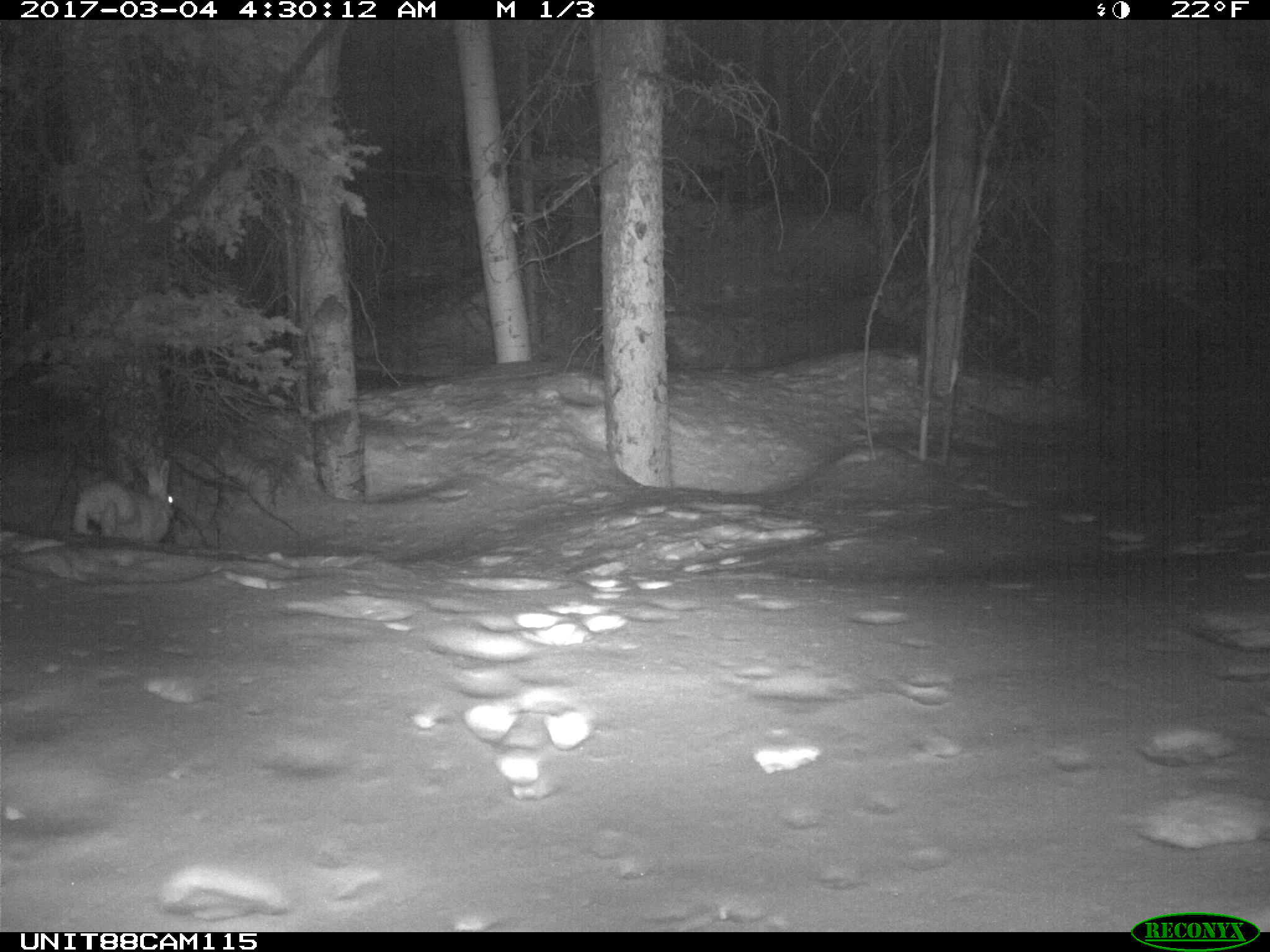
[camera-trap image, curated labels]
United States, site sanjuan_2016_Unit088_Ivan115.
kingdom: Animalia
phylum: Chordata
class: Mammalia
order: Lagomorpha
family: Leporidae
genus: Lepus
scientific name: Lepus americanus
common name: snowshoe hare